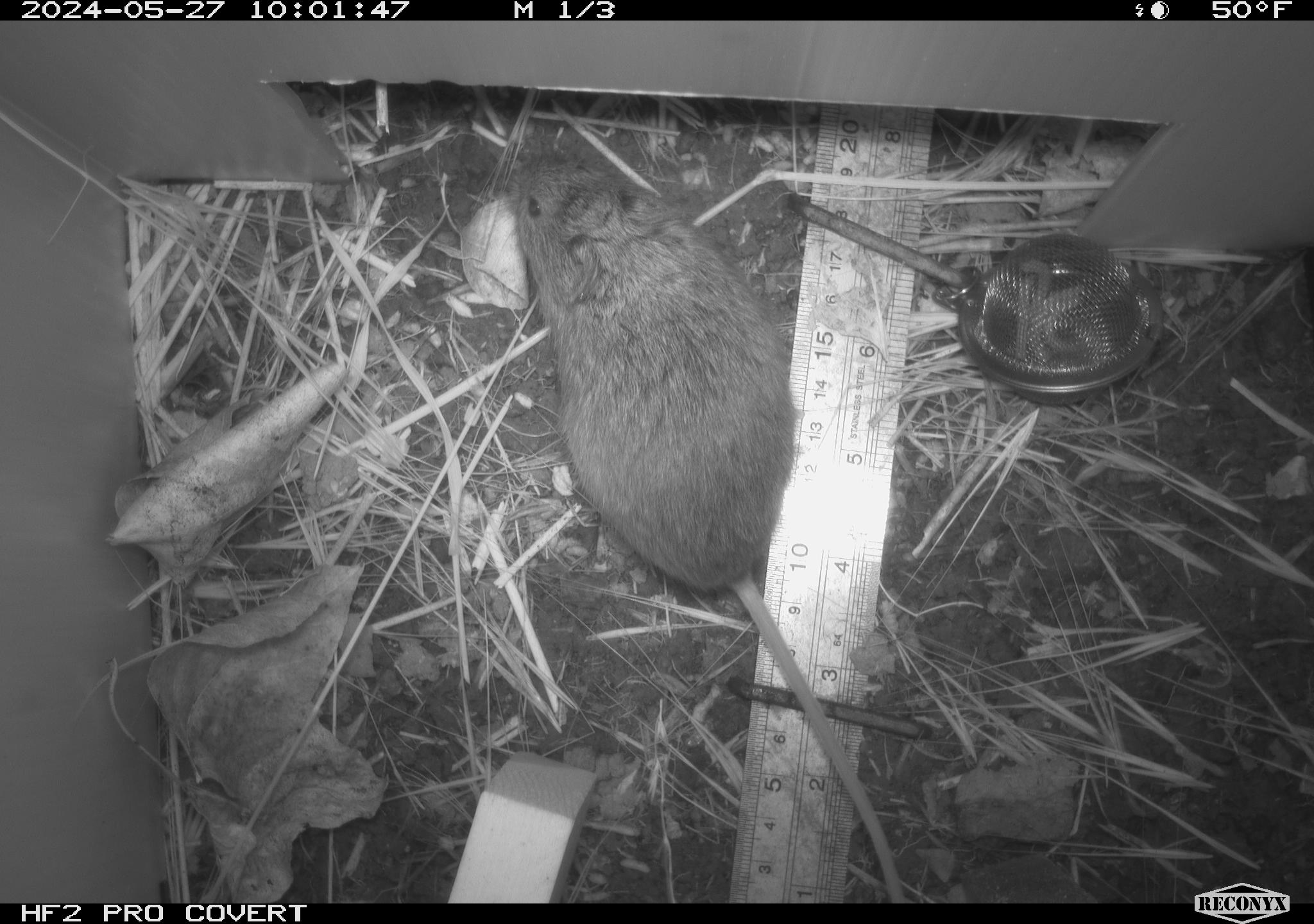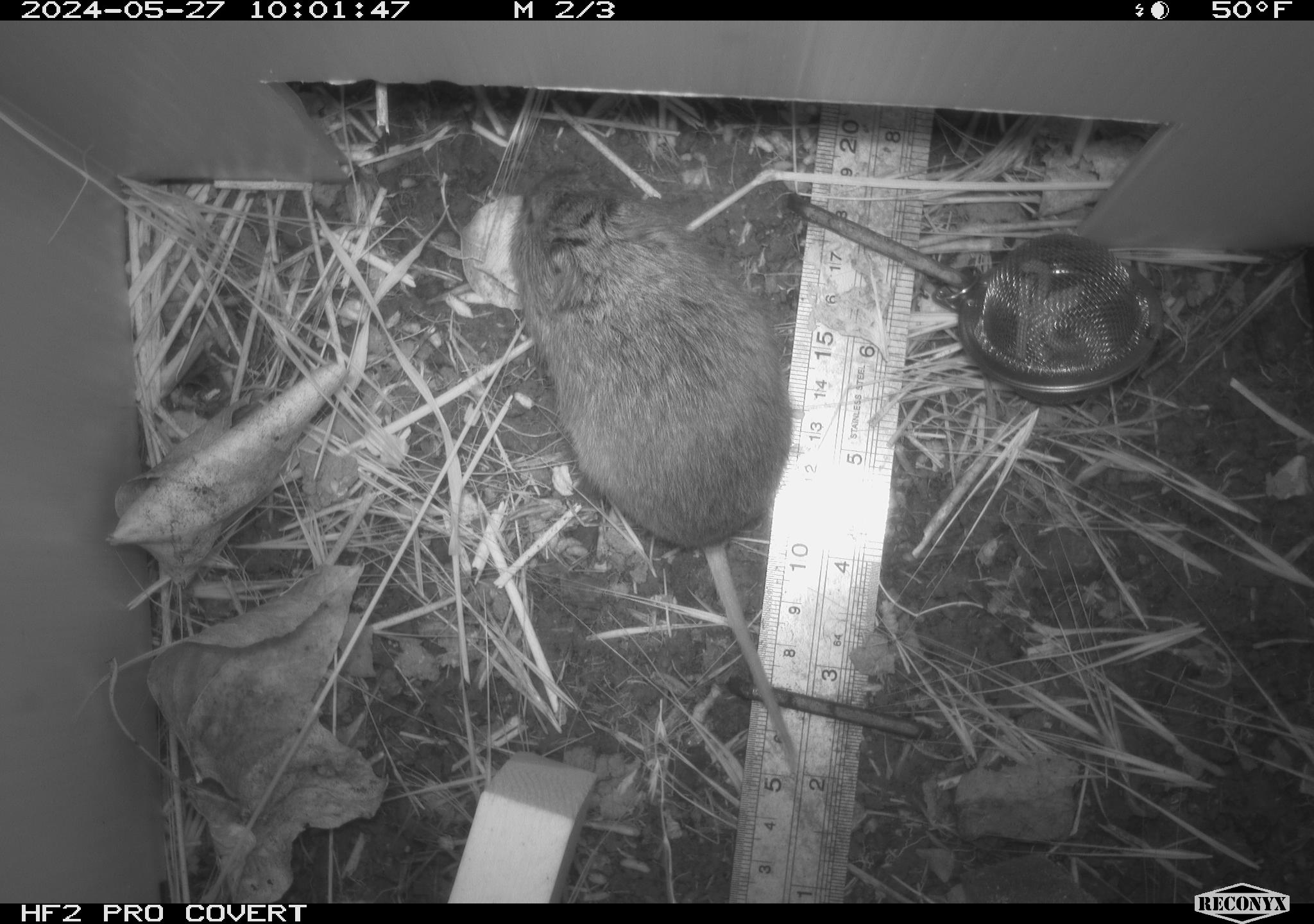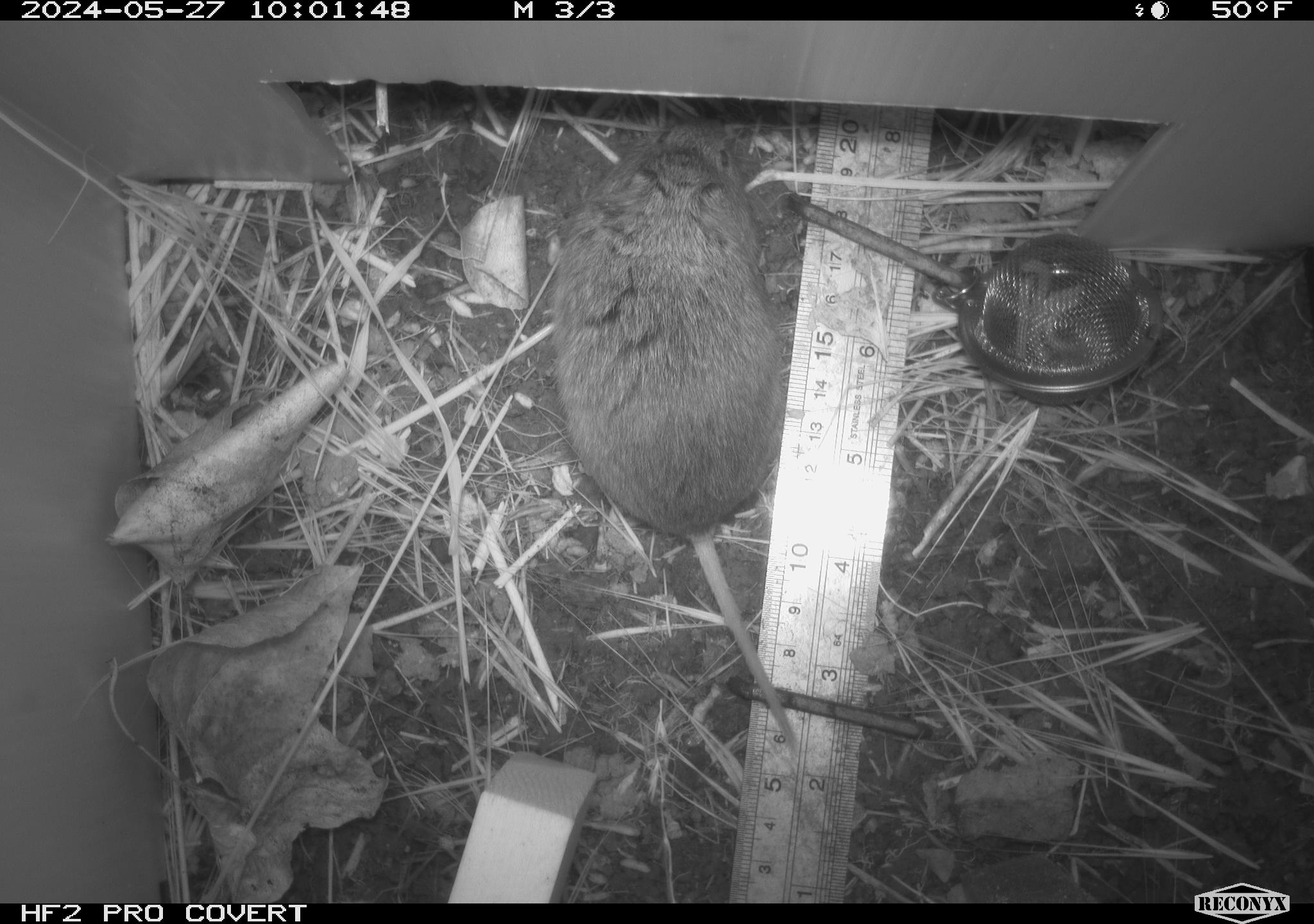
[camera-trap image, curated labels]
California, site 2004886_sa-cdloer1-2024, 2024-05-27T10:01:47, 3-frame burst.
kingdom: Animalia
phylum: Chordata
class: Mammalia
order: Rodentia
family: Cricetidae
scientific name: Arvicolinae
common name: voles, lemmings, and muskrats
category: arvicolinae subfamily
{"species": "arvicolinae subfamily (voles, lemmings, and muskrats) (Arvicolinae)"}